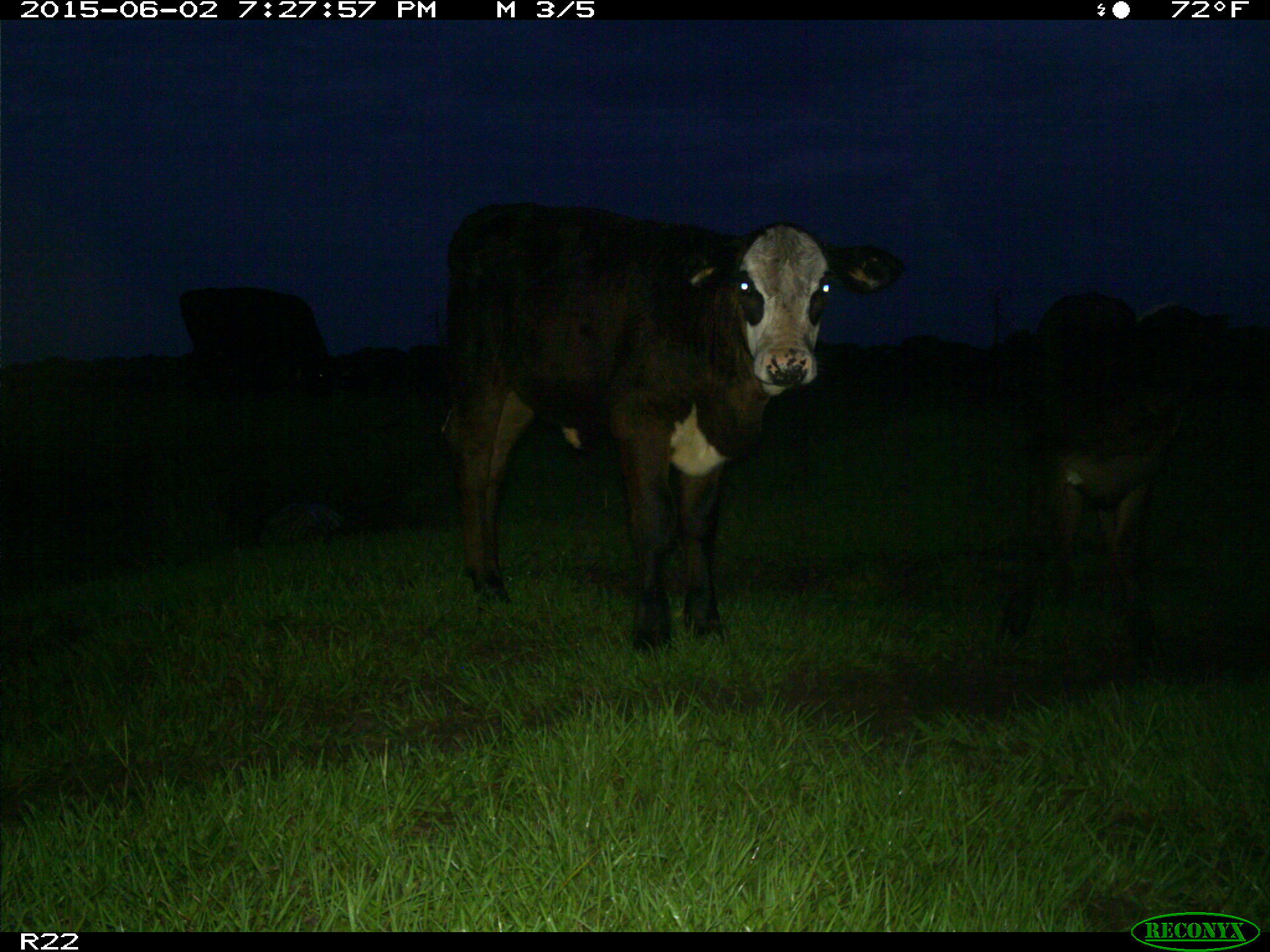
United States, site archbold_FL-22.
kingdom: Animalia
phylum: Chordata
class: Mammalia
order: Artiodactyla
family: Bovidae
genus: Bos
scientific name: Bos taurus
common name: domestic cow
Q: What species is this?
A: Bos taurus (domestic cow).